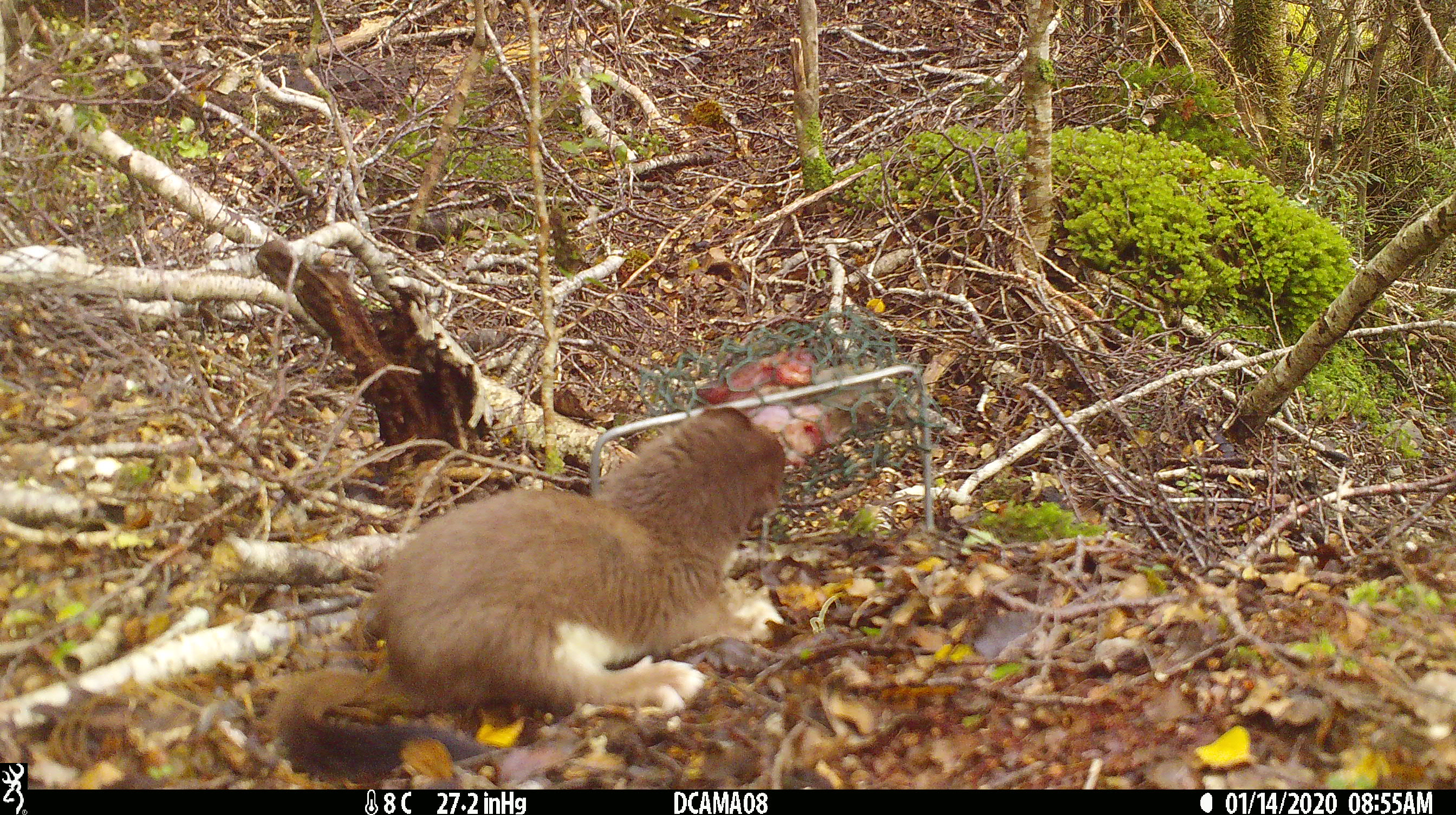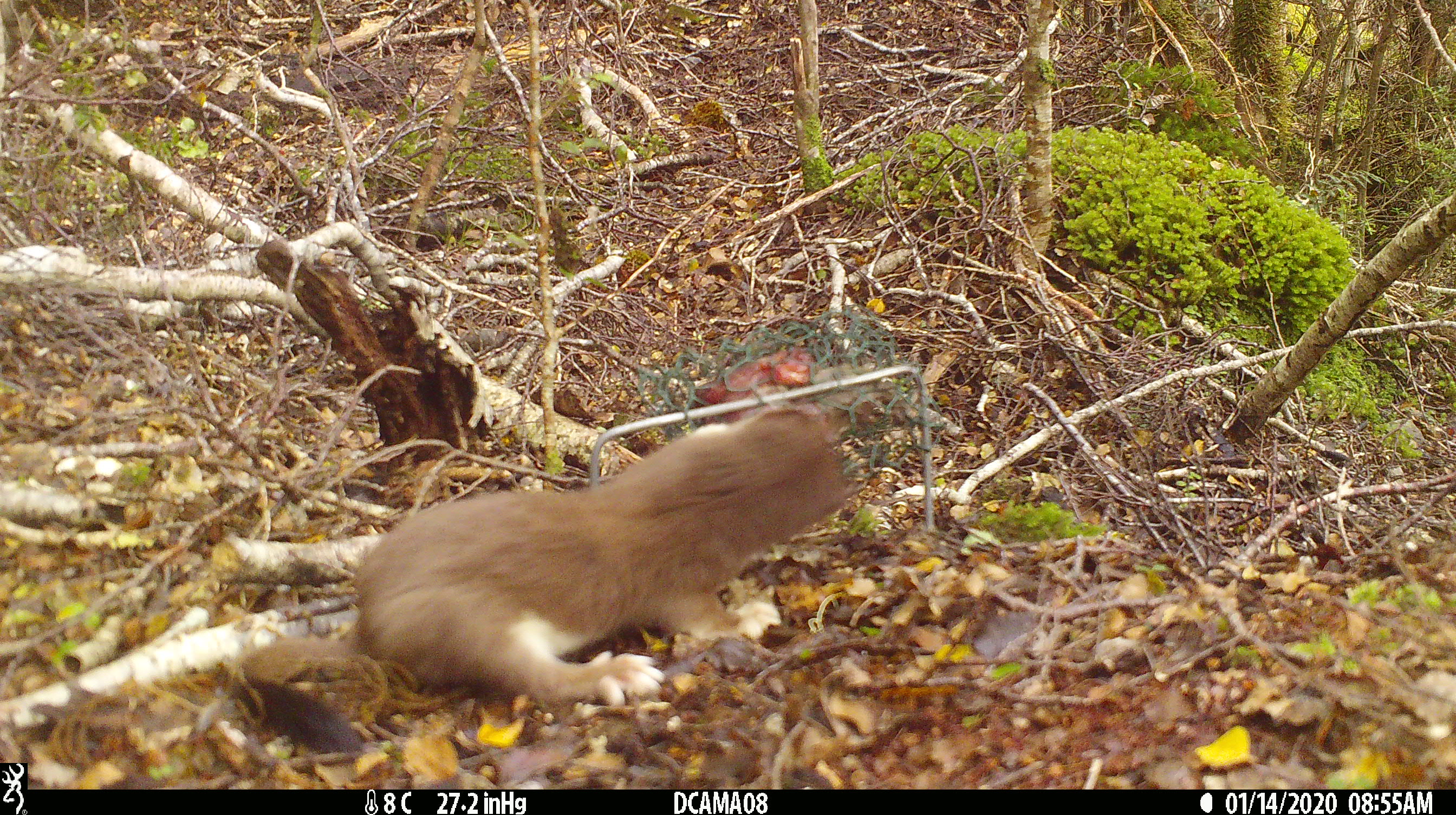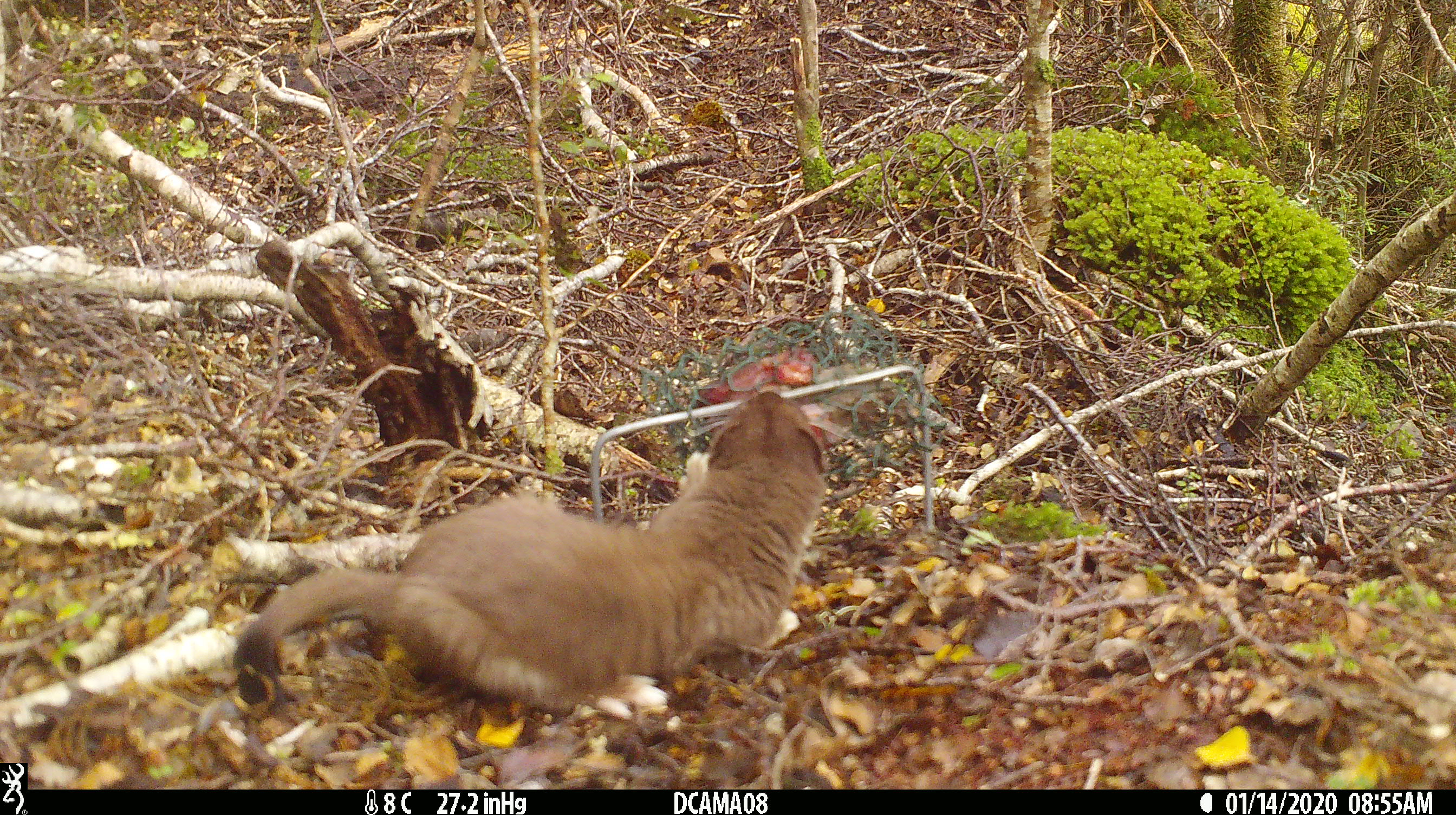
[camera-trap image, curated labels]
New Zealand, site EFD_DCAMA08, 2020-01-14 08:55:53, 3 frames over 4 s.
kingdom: Animalia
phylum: Chordata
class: Mammalia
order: Carnivora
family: Mustelidae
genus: Mustela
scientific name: Mustela erminea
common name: stoat